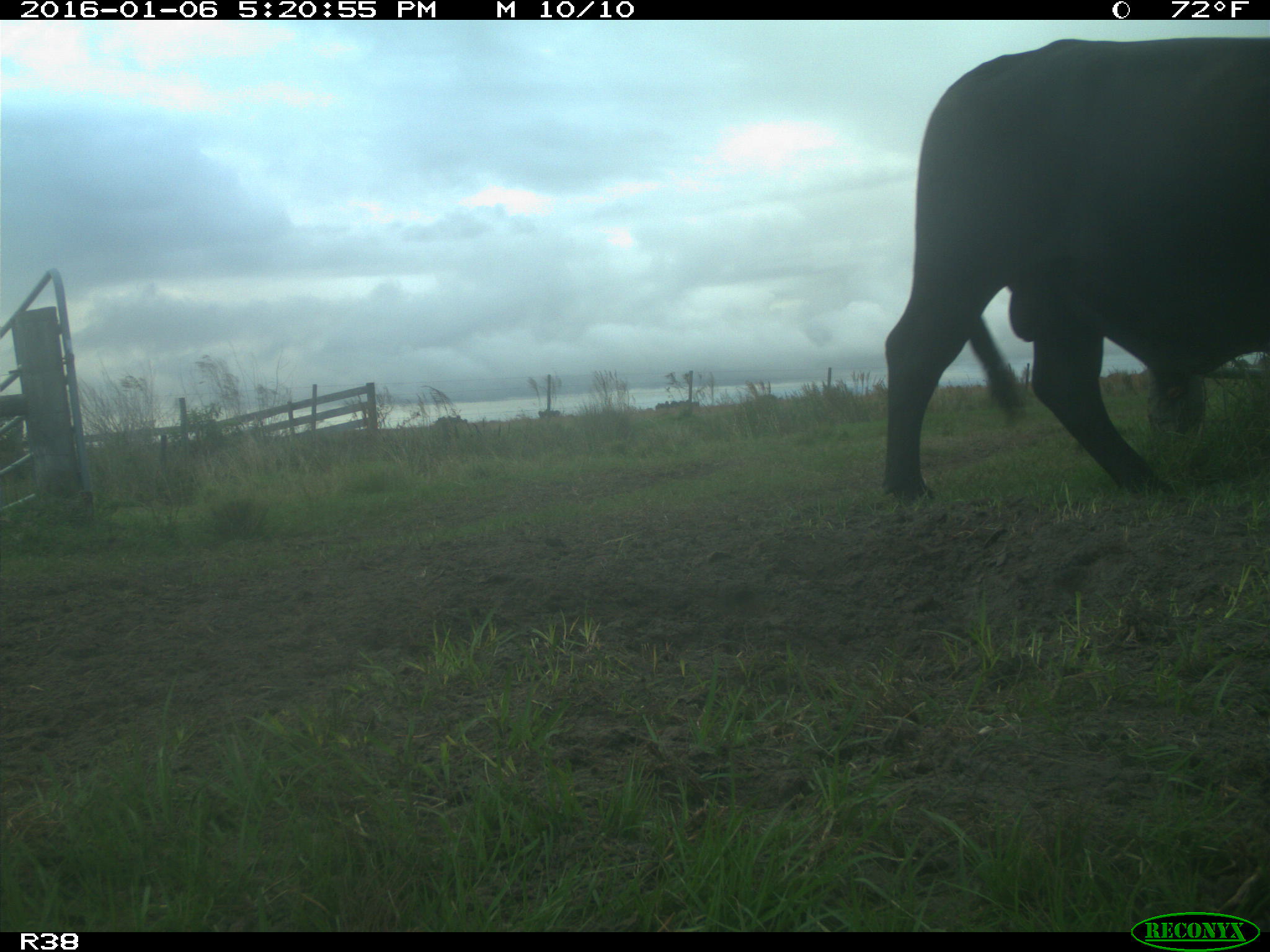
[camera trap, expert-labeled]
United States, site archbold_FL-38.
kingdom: Animalia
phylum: Chordata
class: Mammalia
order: Artiodactyla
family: Bovidae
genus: Bos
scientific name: Bos taurus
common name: domestic cow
Bos taurus (domestic cow).